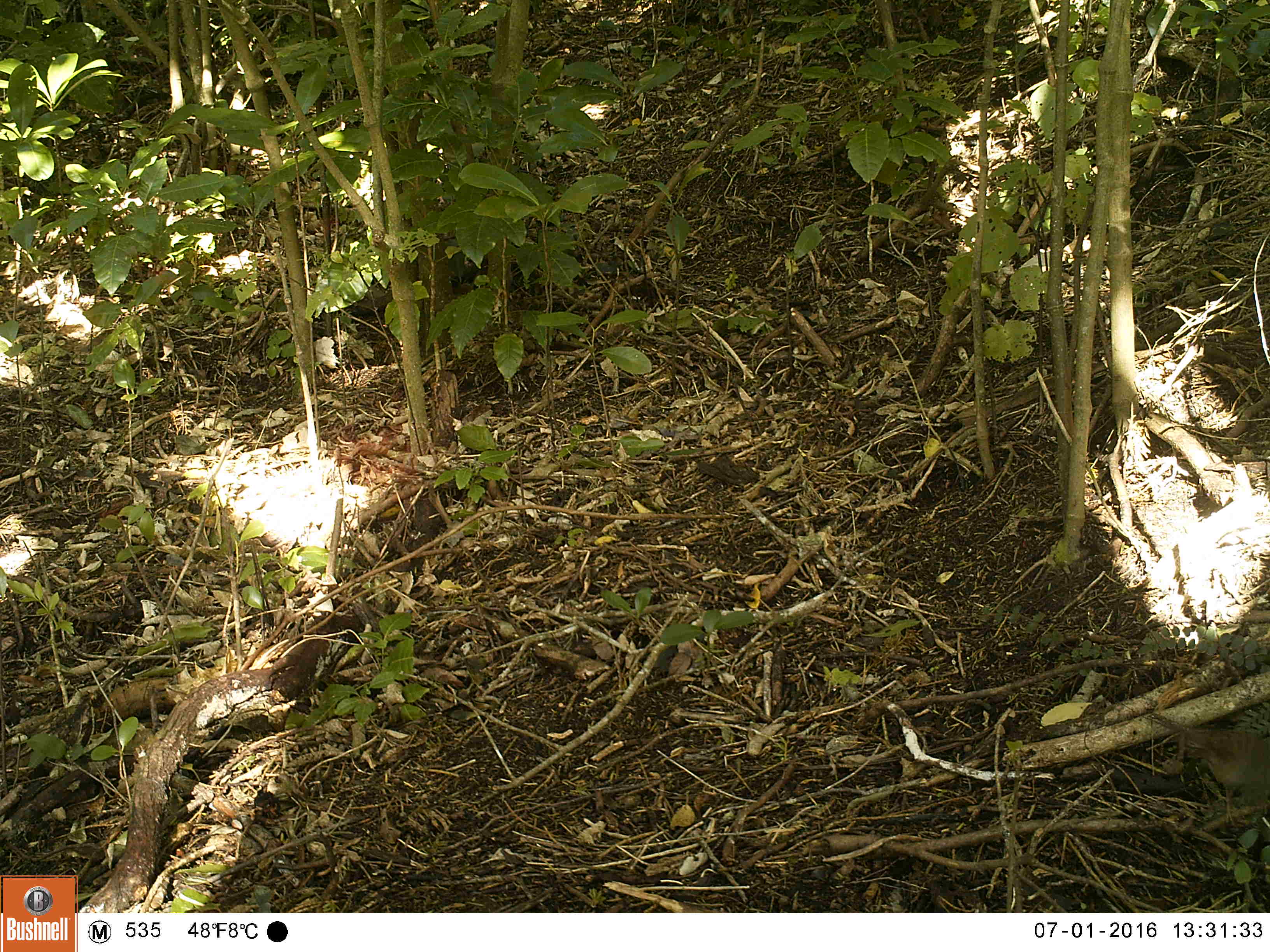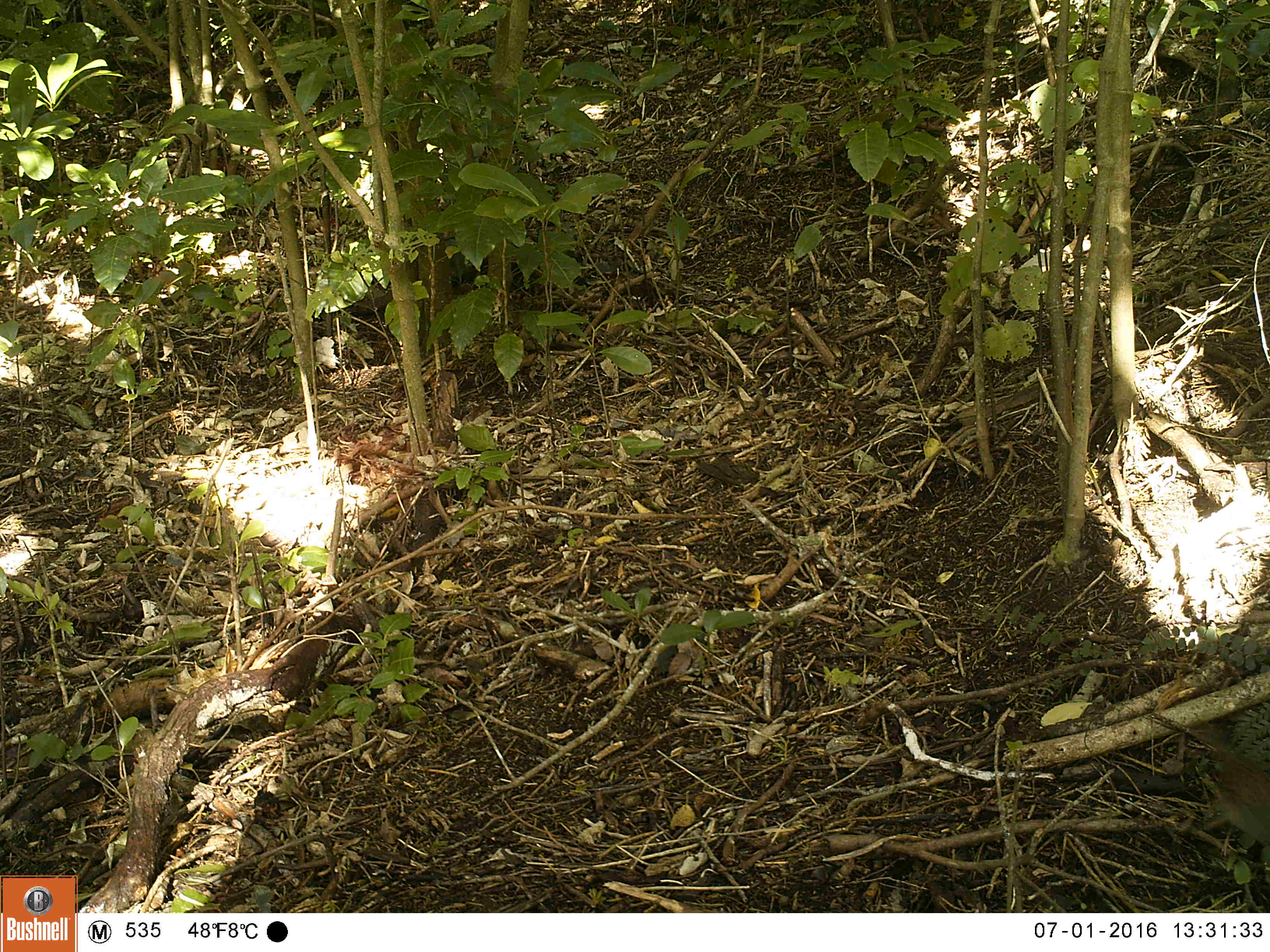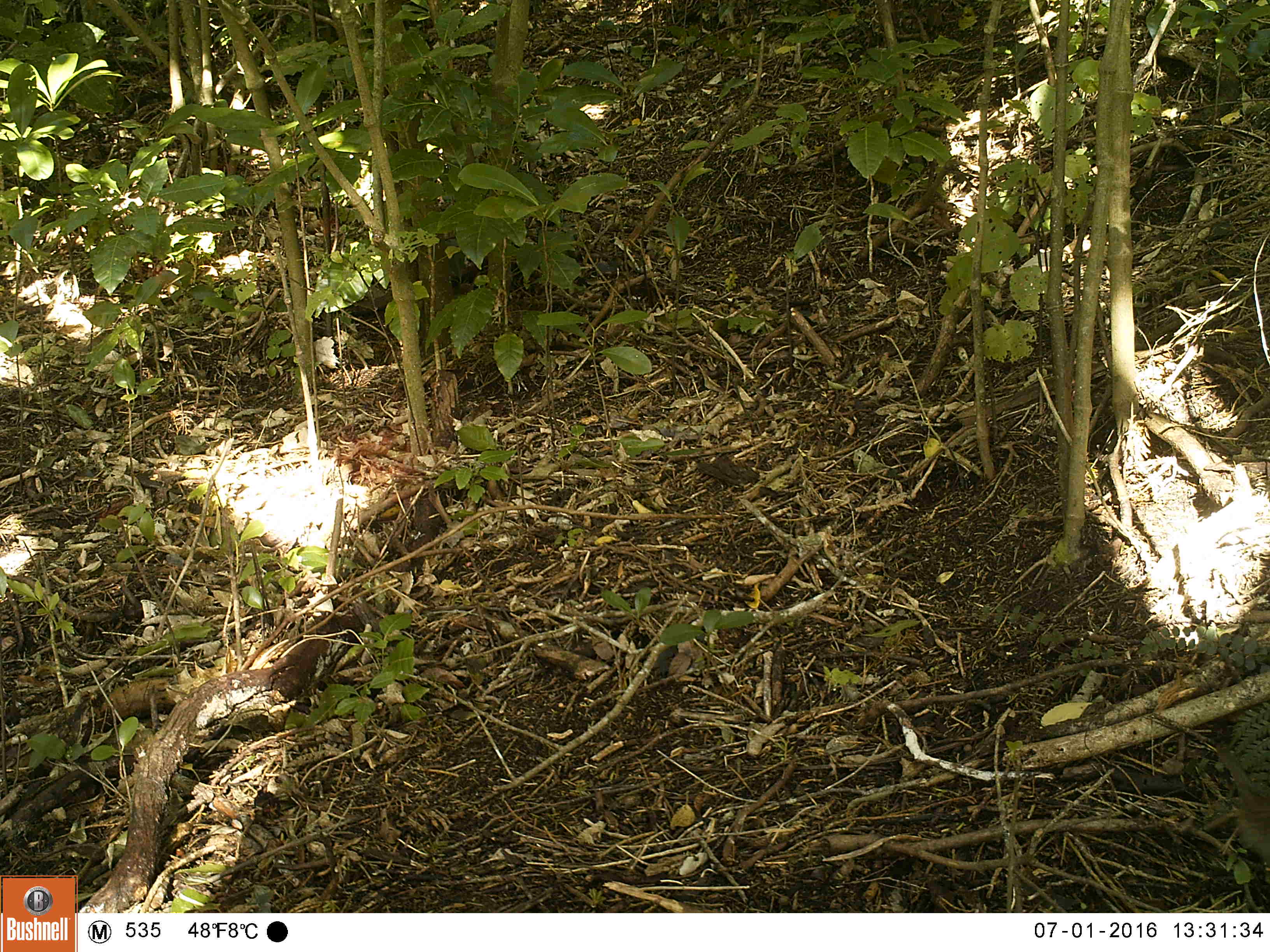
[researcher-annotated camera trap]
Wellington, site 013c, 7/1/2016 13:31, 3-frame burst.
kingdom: Animalia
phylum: Chordata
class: Aves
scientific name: Aves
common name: bird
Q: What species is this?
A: Bird (Aves).